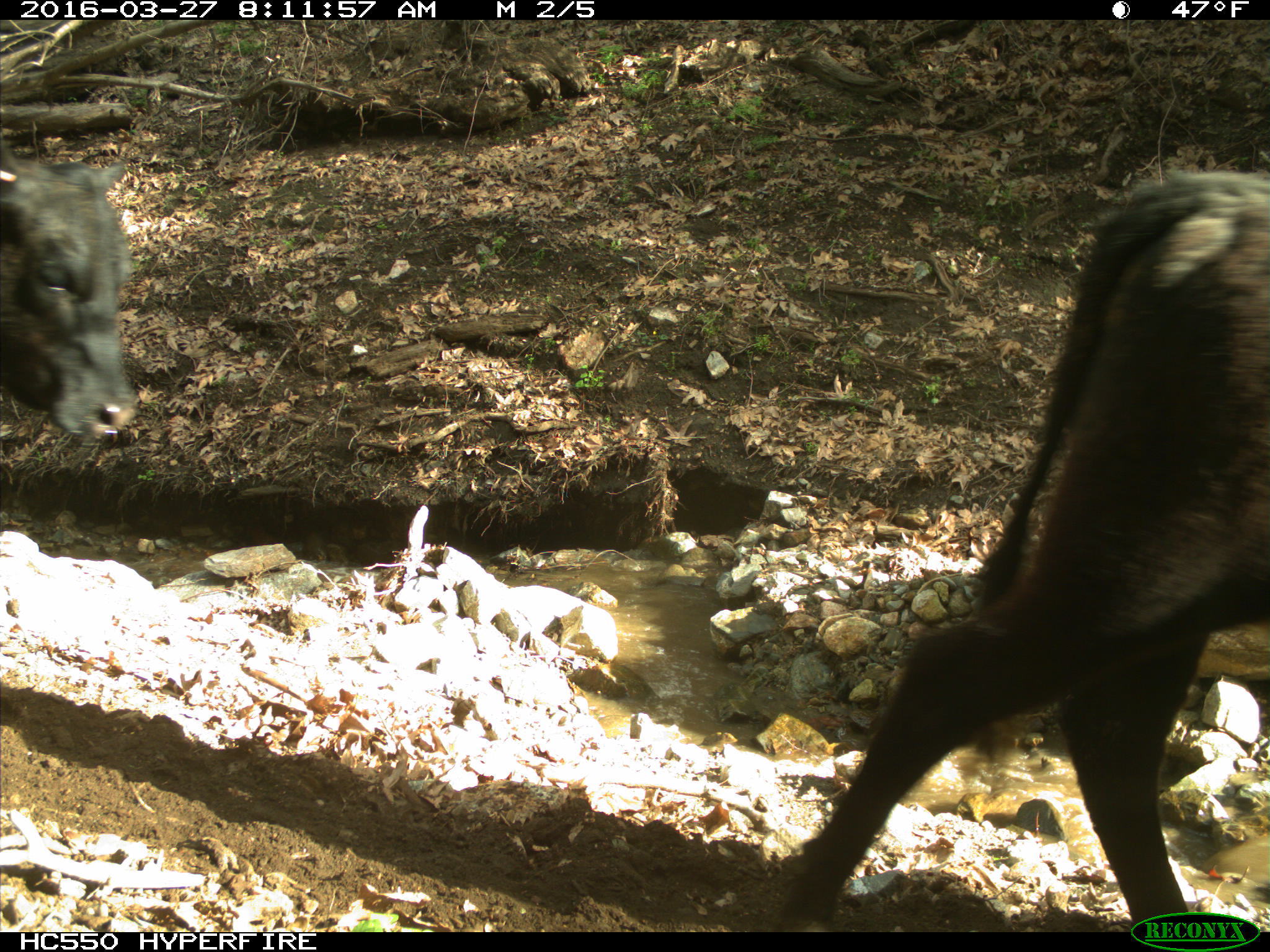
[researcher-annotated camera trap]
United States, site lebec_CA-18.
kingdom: Animalia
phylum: Chordata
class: Mammalia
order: Artiodactyla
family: Bovidae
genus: Bos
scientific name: Bos taurus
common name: domestic cow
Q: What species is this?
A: Bos taurus (domestic cow).